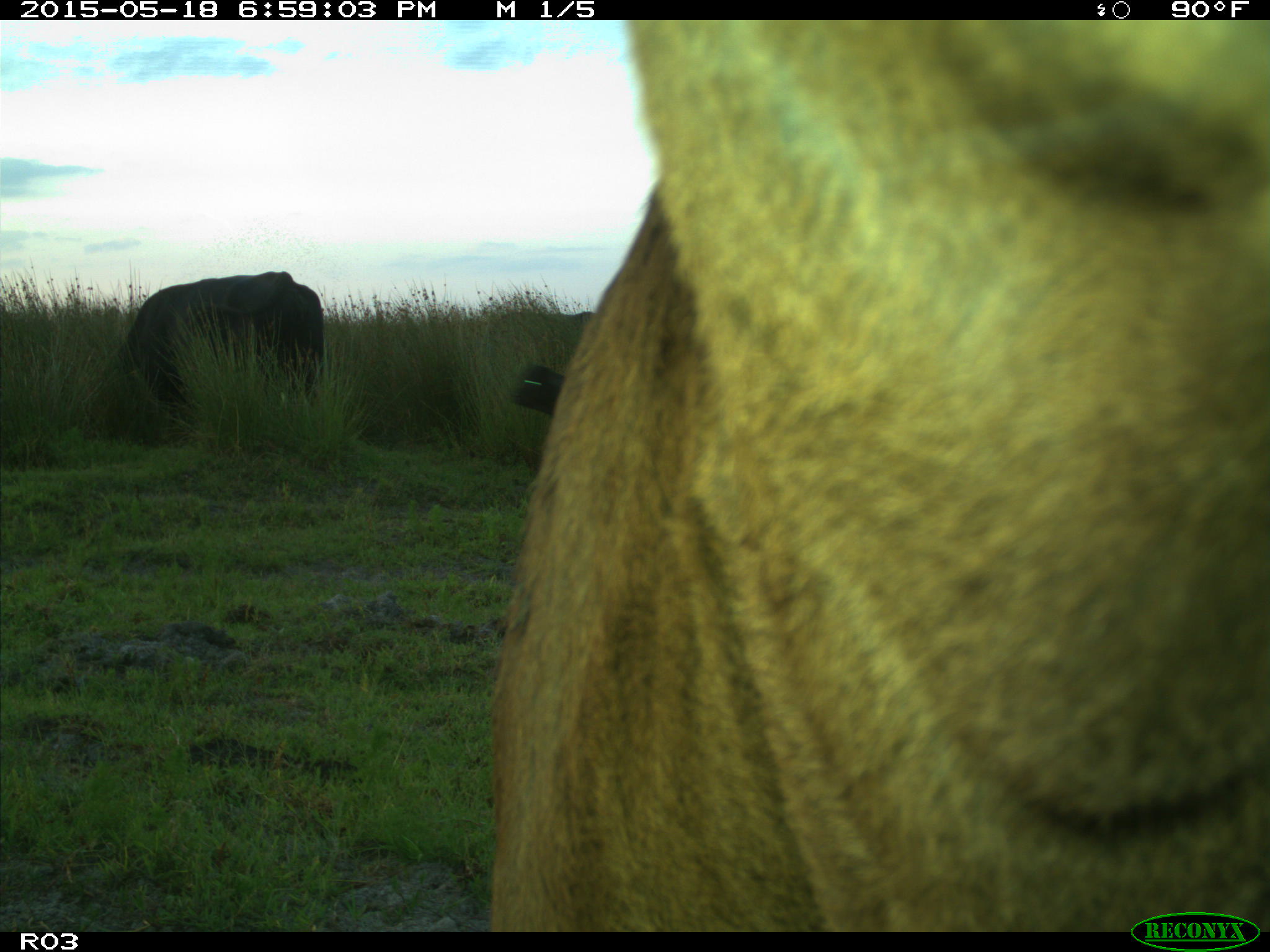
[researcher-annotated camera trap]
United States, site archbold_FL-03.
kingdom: Animalia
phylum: Chordata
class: Mammalia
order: Artiodactyla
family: Bovidae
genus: Bos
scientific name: Bos taurus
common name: domestic cow